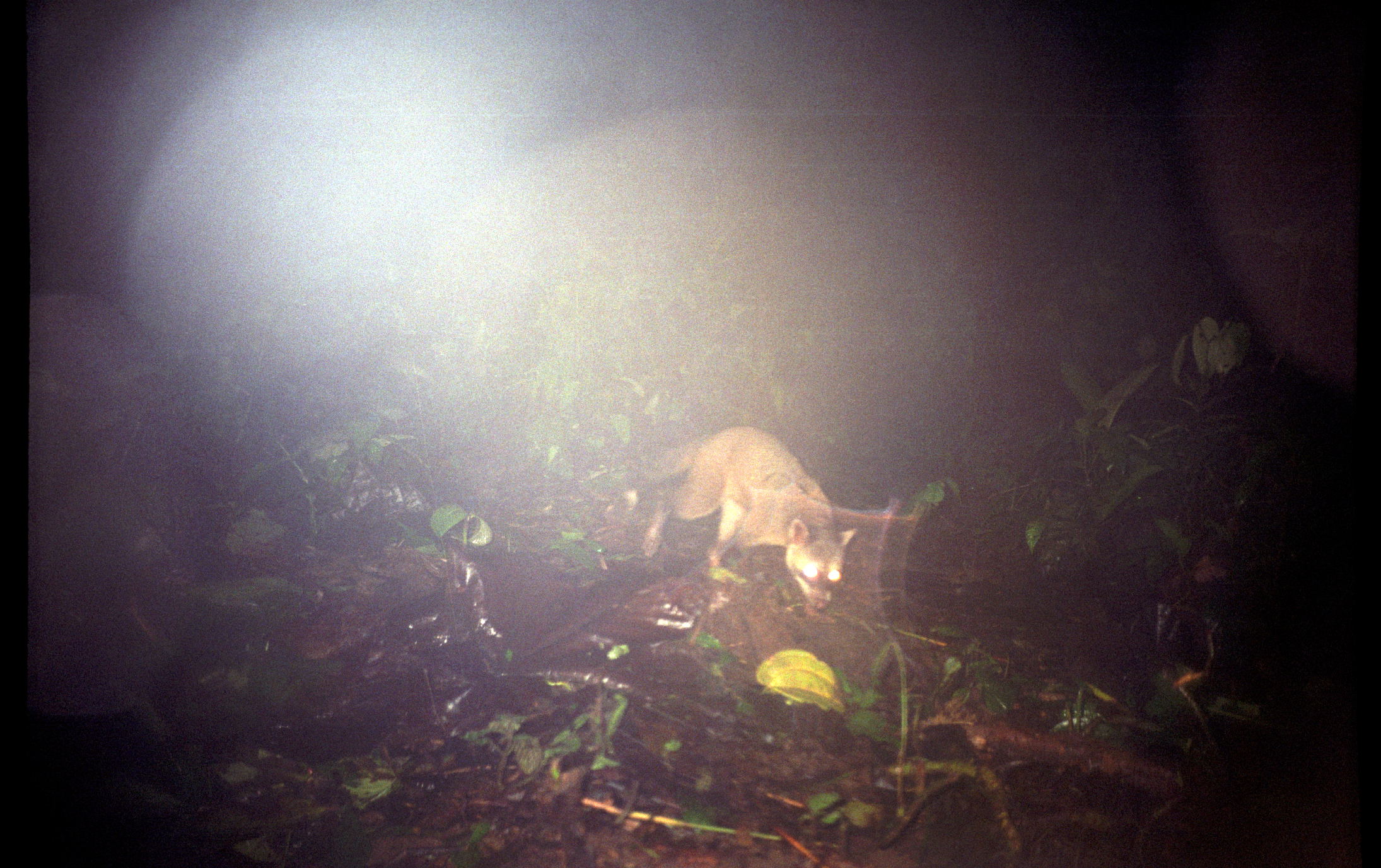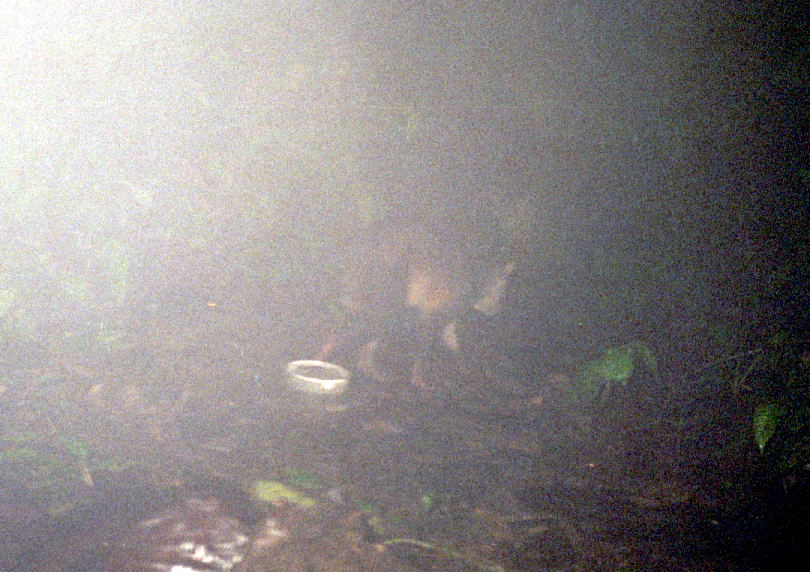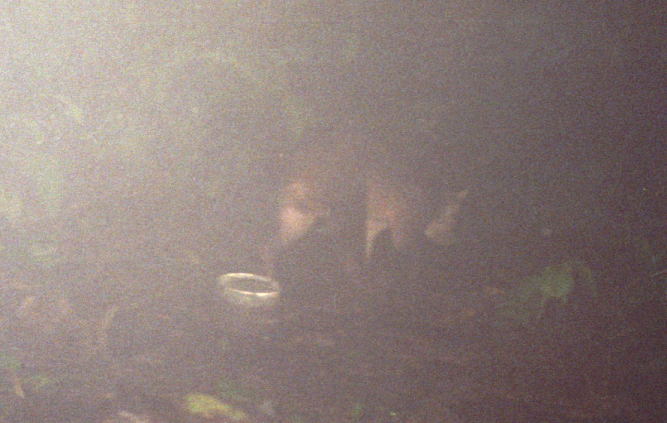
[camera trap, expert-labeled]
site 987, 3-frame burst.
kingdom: Animalia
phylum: Chordata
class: Mammalia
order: Carnivora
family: Procyonidae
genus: Procyon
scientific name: Procyon cancrivorus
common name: crab-eating raccoon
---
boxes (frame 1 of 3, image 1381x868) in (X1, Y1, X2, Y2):
procyon cancrivorus: (643, 425, 857, 616)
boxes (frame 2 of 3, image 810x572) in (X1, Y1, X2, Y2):
procyon cancrivorus: (314, 228, 519, 390)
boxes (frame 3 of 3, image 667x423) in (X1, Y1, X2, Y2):
procyon cancrivorus: (259, 126, 470, 278)